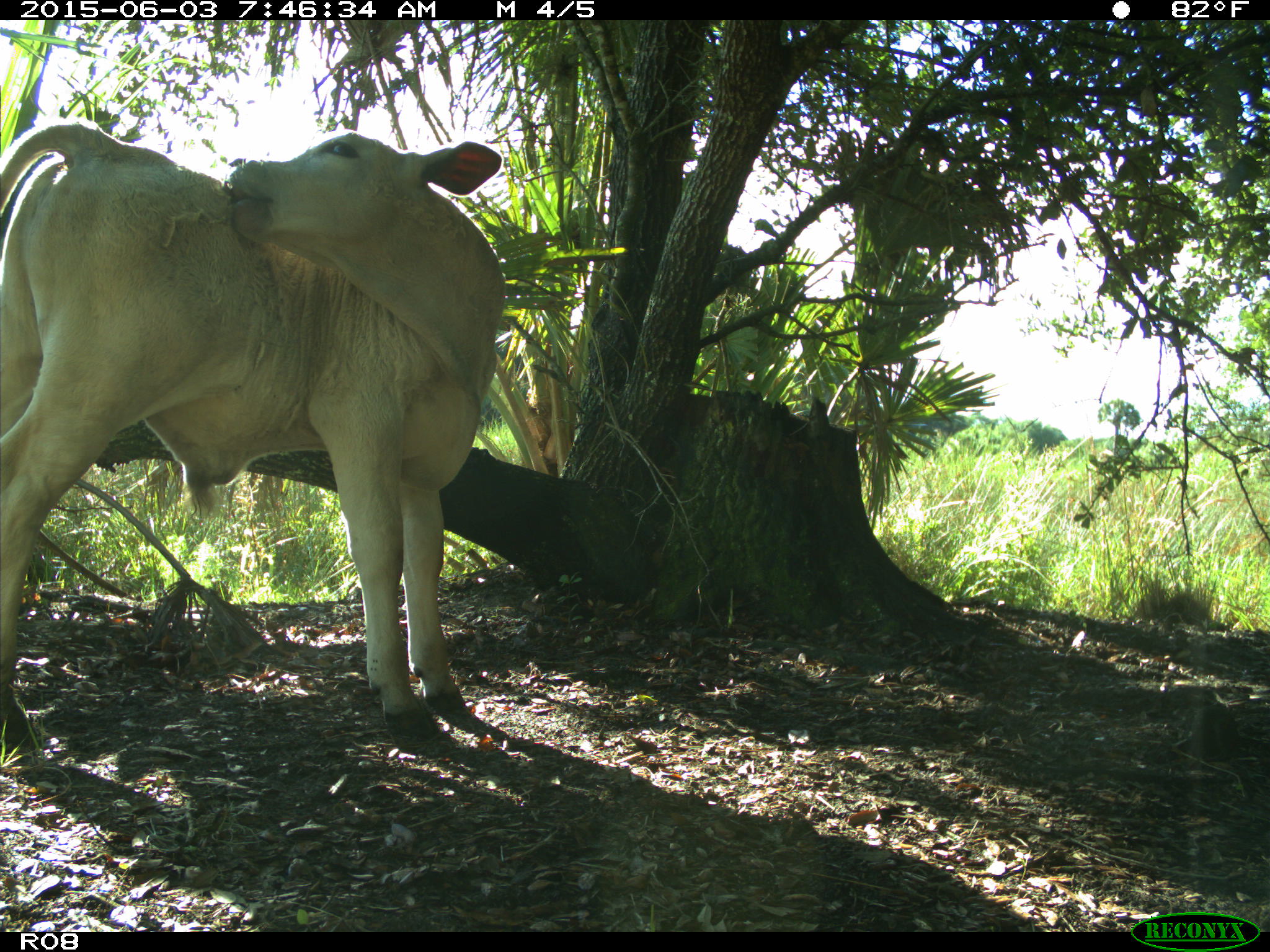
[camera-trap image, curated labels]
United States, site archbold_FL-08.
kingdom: Animalia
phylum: Chordata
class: Mammalia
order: Artiodactyla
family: Bovidae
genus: Bos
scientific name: Bos taurus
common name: domestic cow